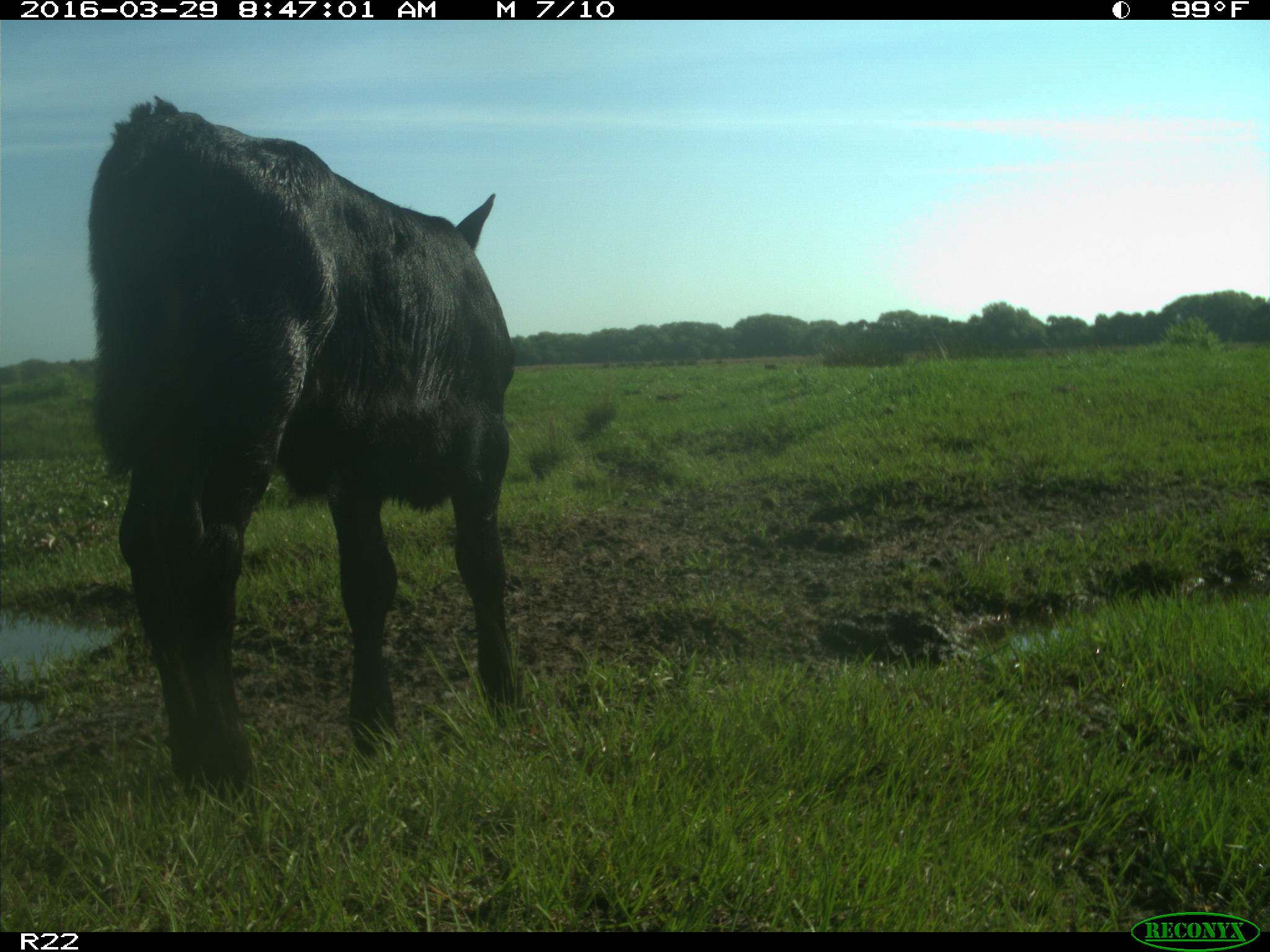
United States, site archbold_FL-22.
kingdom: Animalia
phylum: Chordata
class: Mammalia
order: Artiodactyla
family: Bovidae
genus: Bos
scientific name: Bos taurus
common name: domestic cow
Bos taurus (domestic cow).